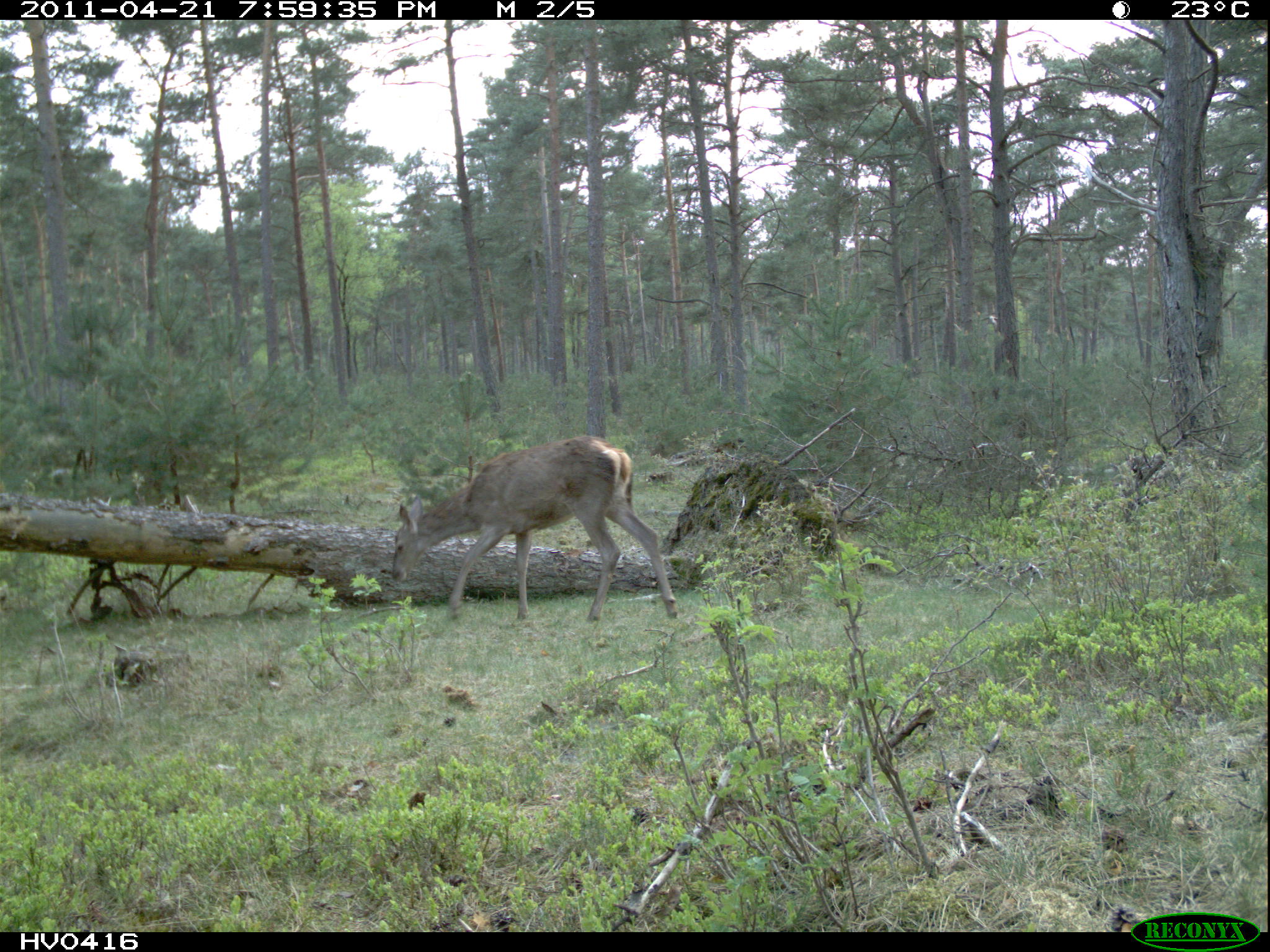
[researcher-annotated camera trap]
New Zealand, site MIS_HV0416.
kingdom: Animalia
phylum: Chordata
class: Mammalia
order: Artiodactyla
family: Cervidae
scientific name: Cervidae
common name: deer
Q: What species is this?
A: Deer (Cervidae).